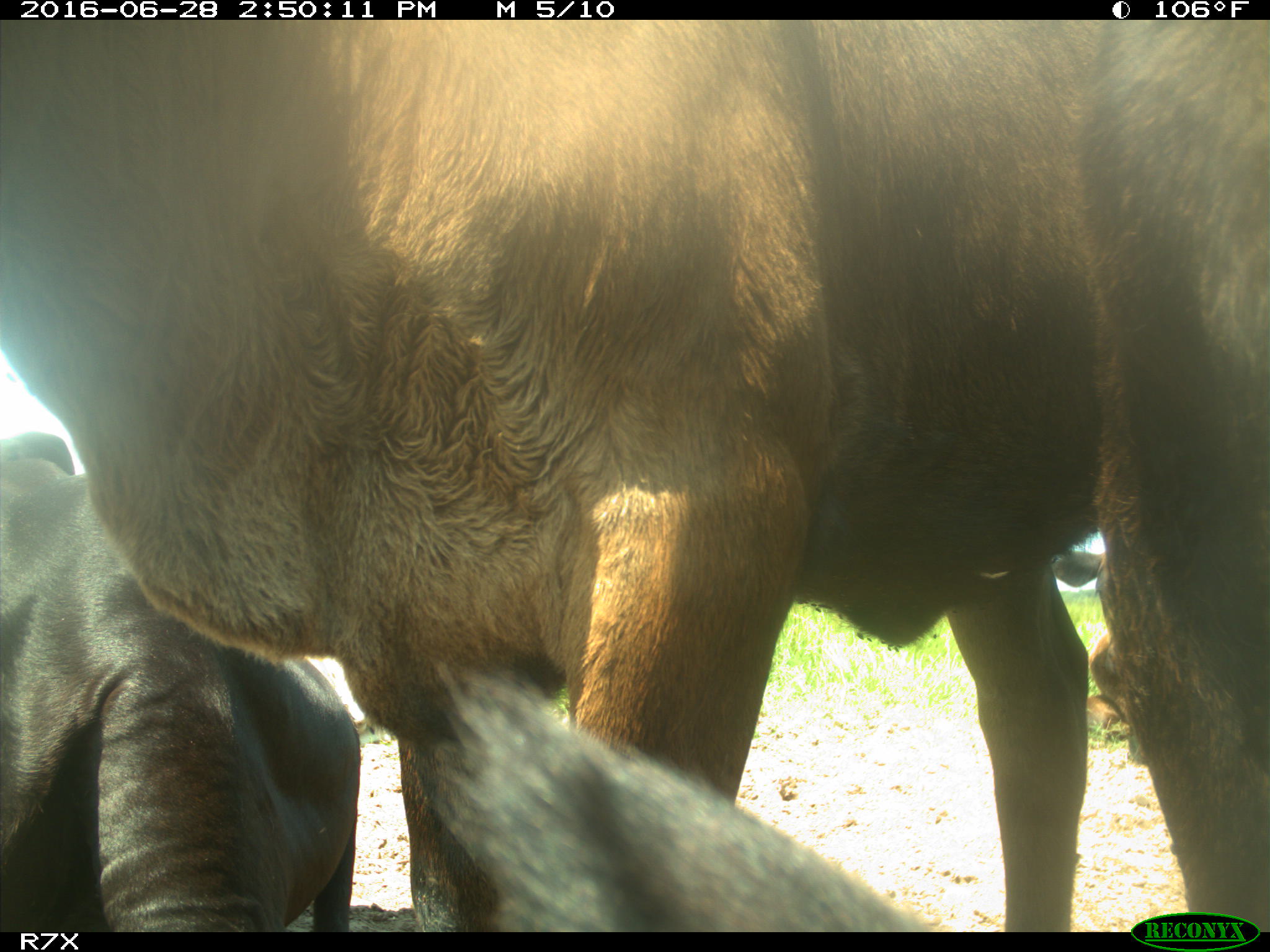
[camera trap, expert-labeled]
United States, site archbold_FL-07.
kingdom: Animalia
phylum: Chordata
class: Mammalia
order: Artiodactyla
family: Bovidae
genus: Bos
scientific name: Bos taurus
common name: domestic cow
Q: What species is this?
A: Bos taurus (domestic cow).